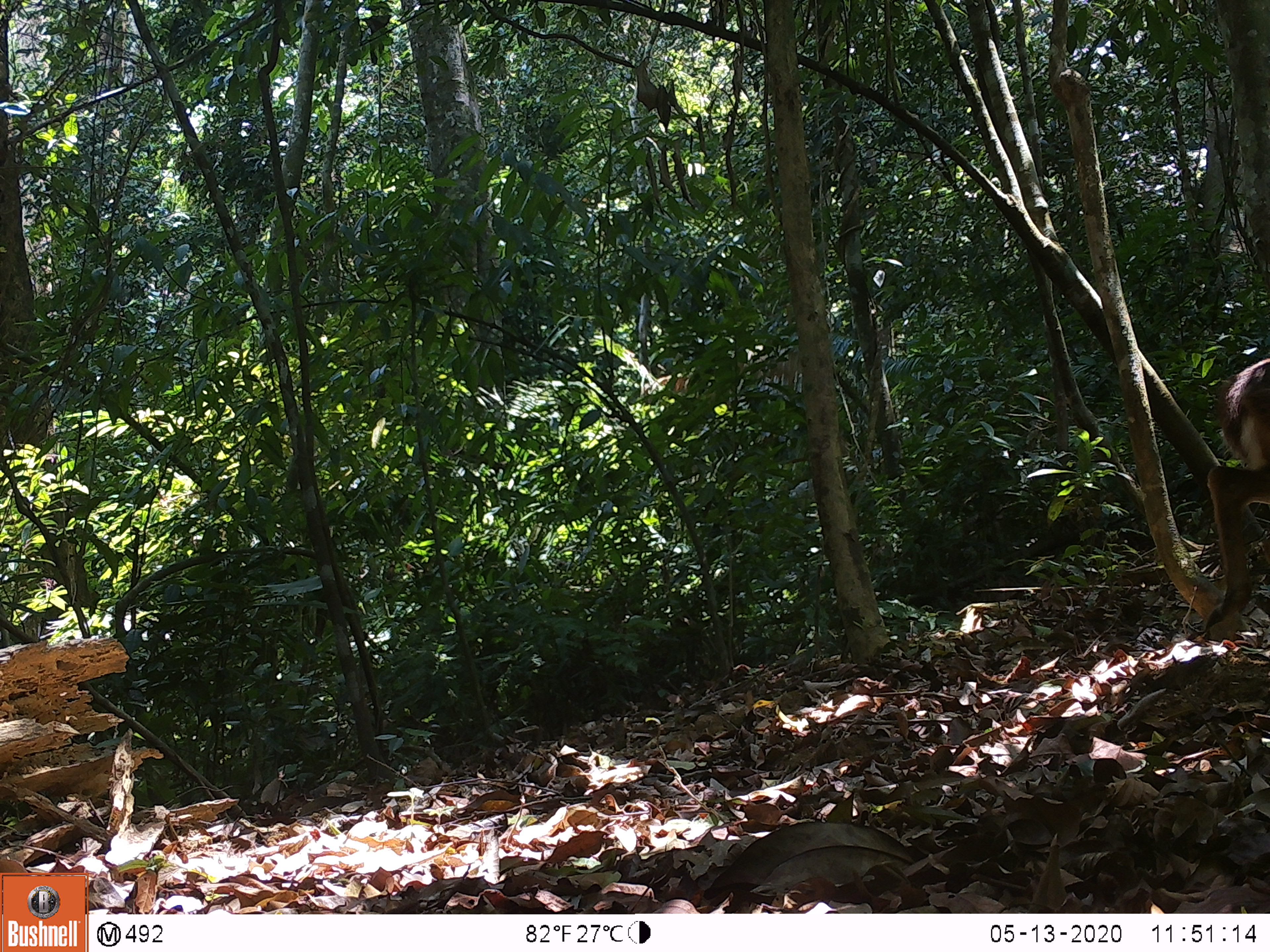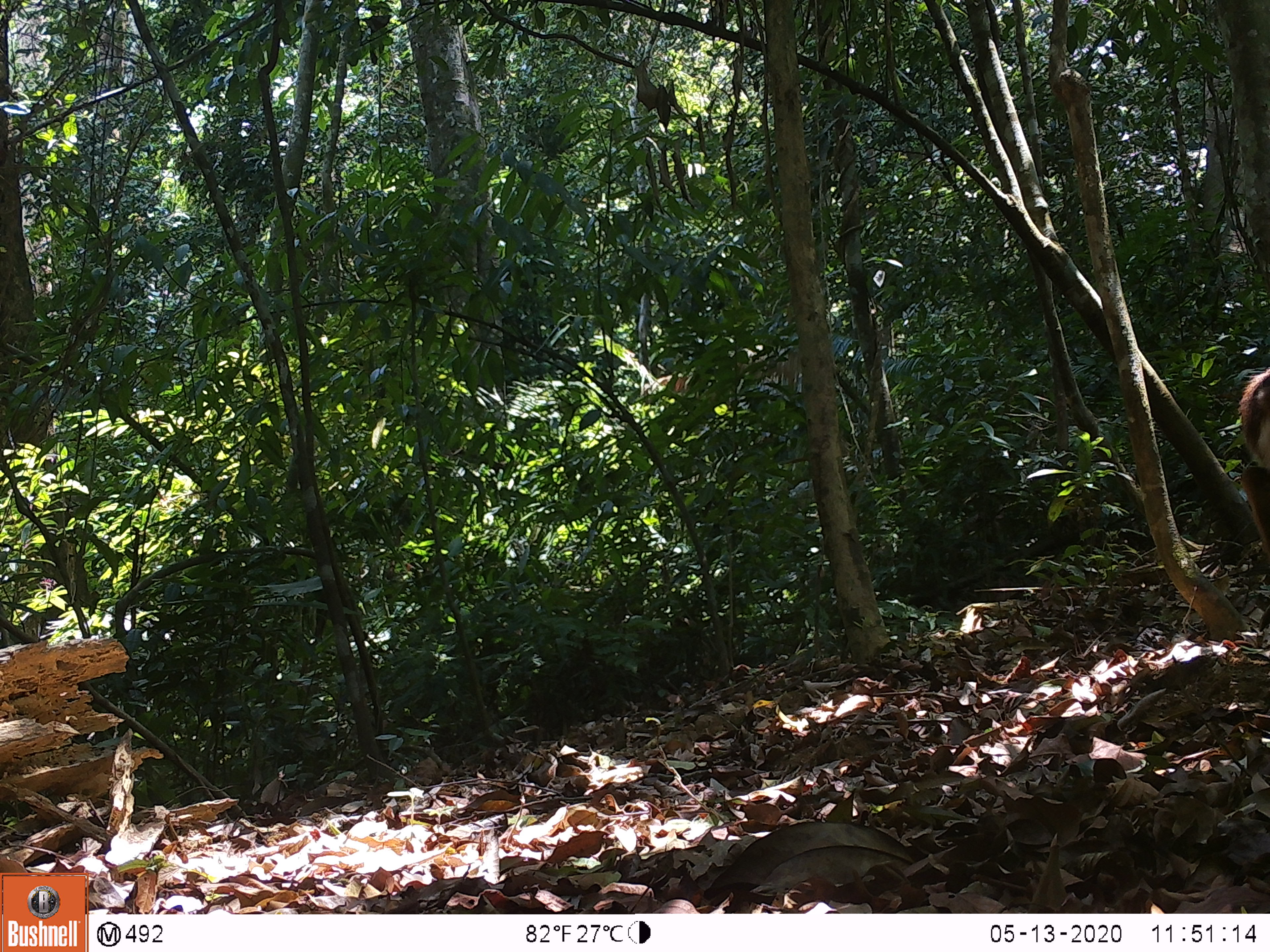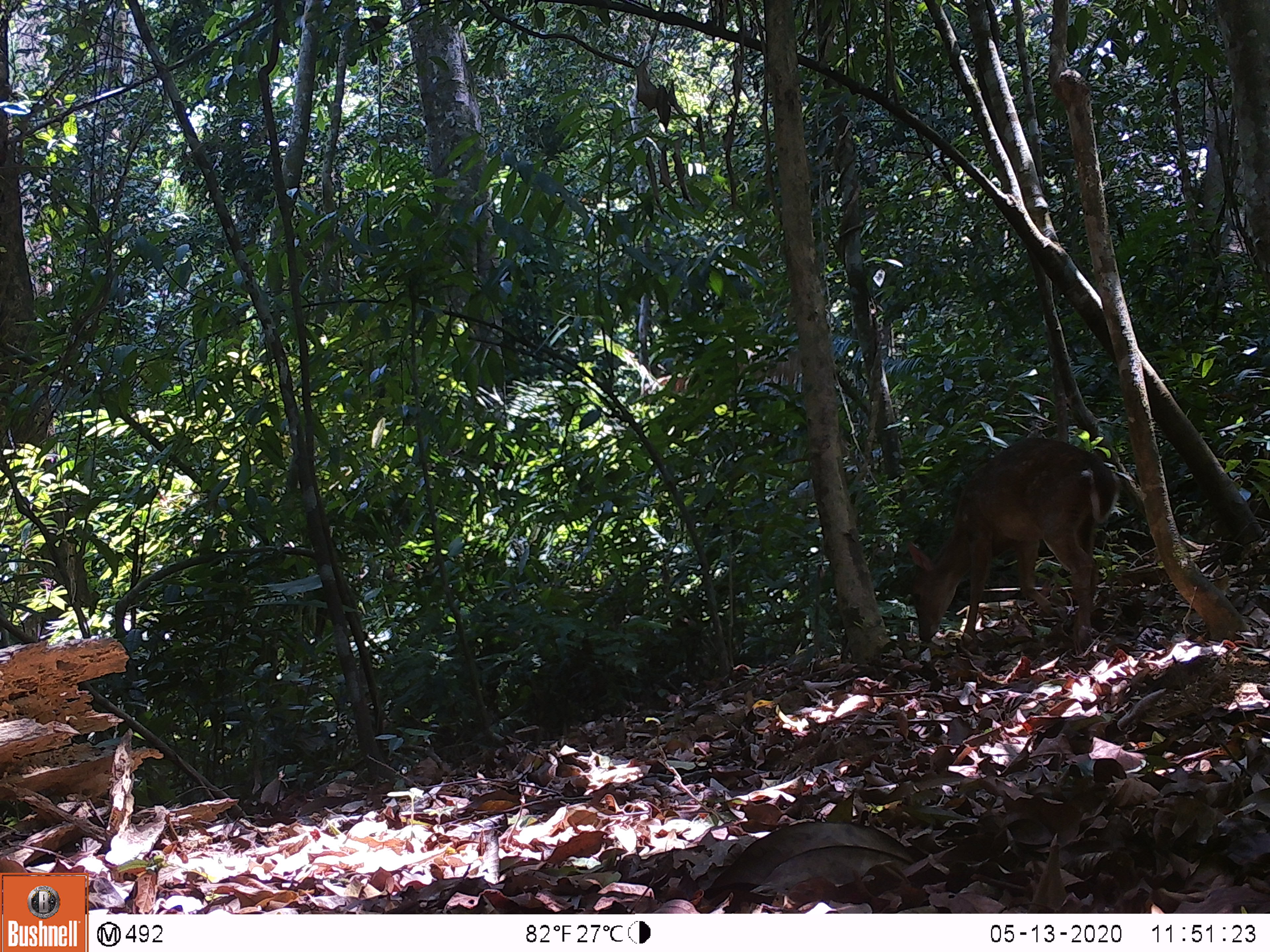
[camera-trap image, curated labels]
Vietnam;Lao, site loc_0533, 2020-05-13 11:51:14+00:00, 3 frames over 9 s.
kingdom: Animalia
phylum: Chordata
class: Mammalia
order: Artiodactyla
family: Cervidae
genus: Muntiacus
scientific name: Muntiacus vuquangensis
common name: large-antlered muntjac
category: large antlered muntjac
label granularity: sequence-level